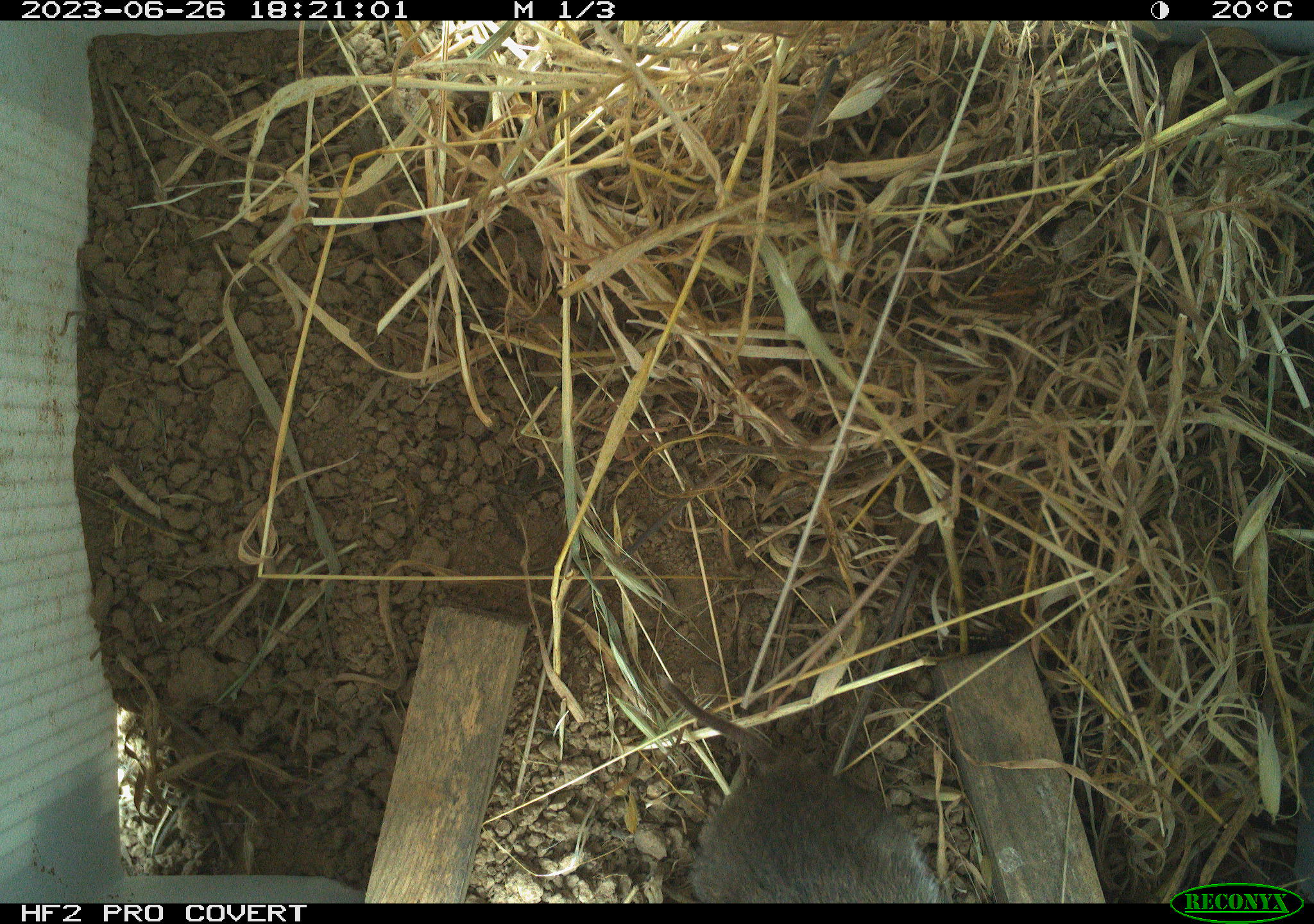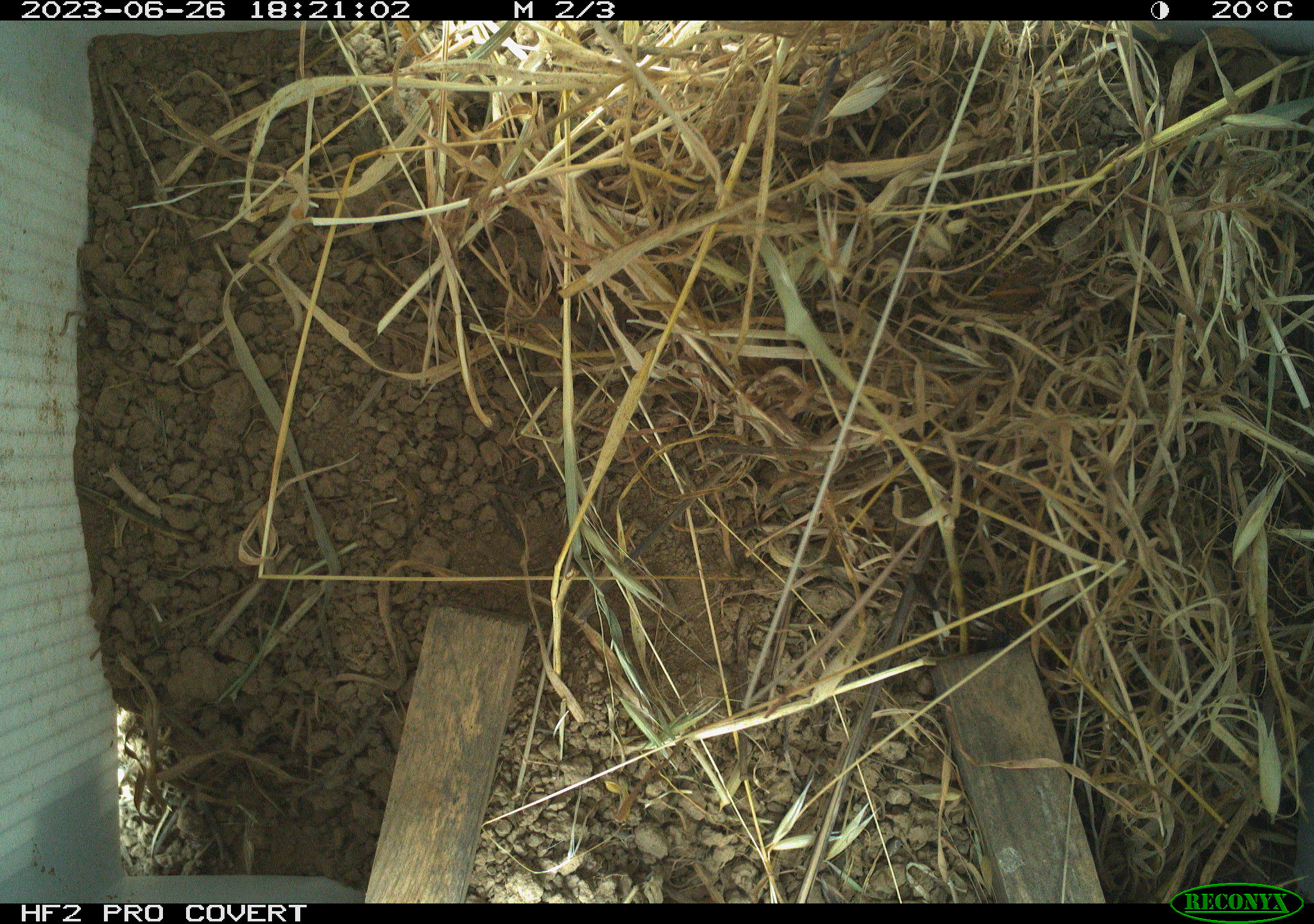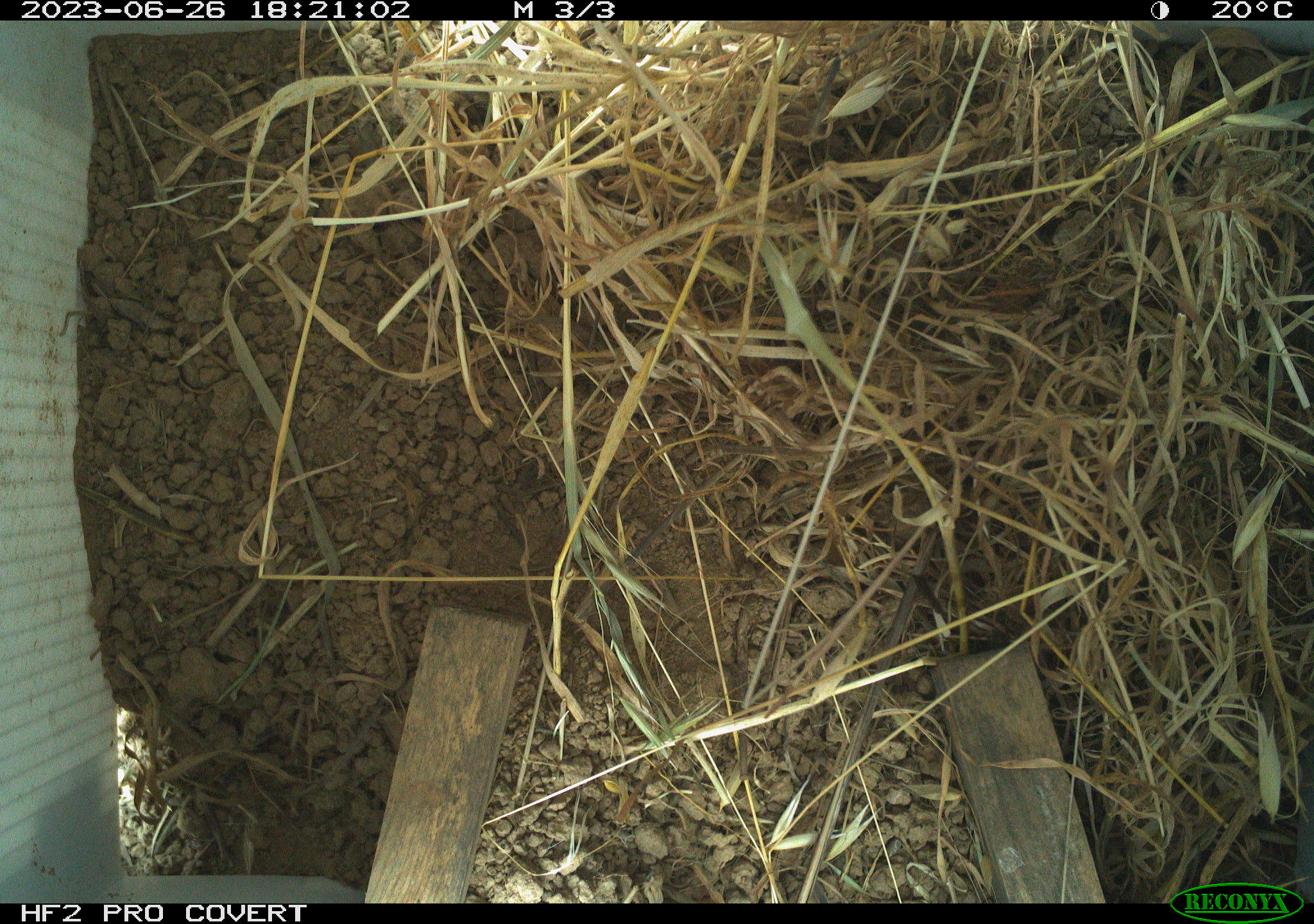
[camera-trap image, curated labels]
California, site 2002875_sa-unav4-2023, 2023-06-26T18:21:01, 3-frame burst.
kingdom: Animalia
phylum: Chordata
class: Mammalia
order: Rodentia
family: Cricetidae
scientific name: Arvicolinae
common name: voles, lemmings, and muskrats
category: arvicolinae subfamily